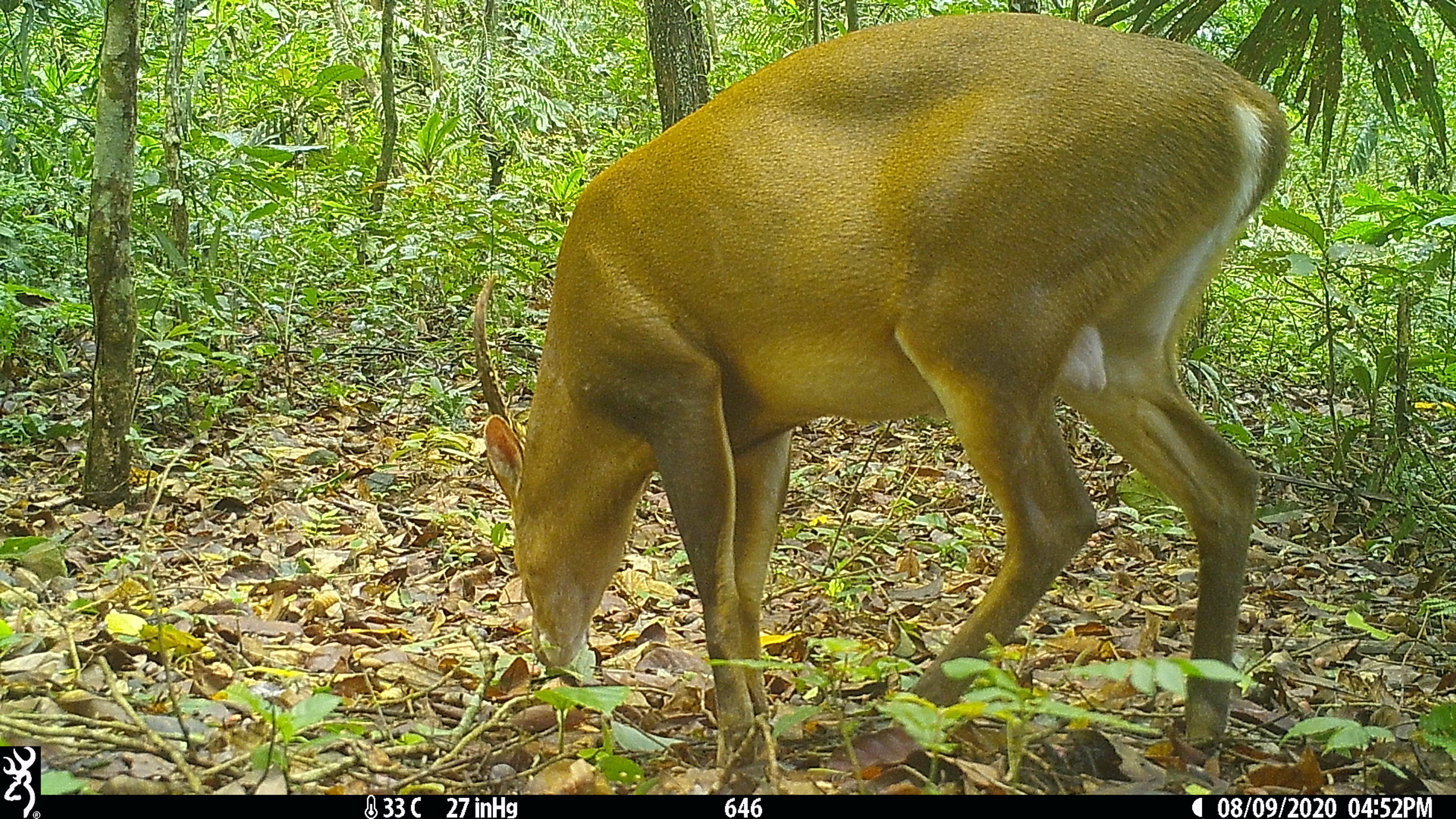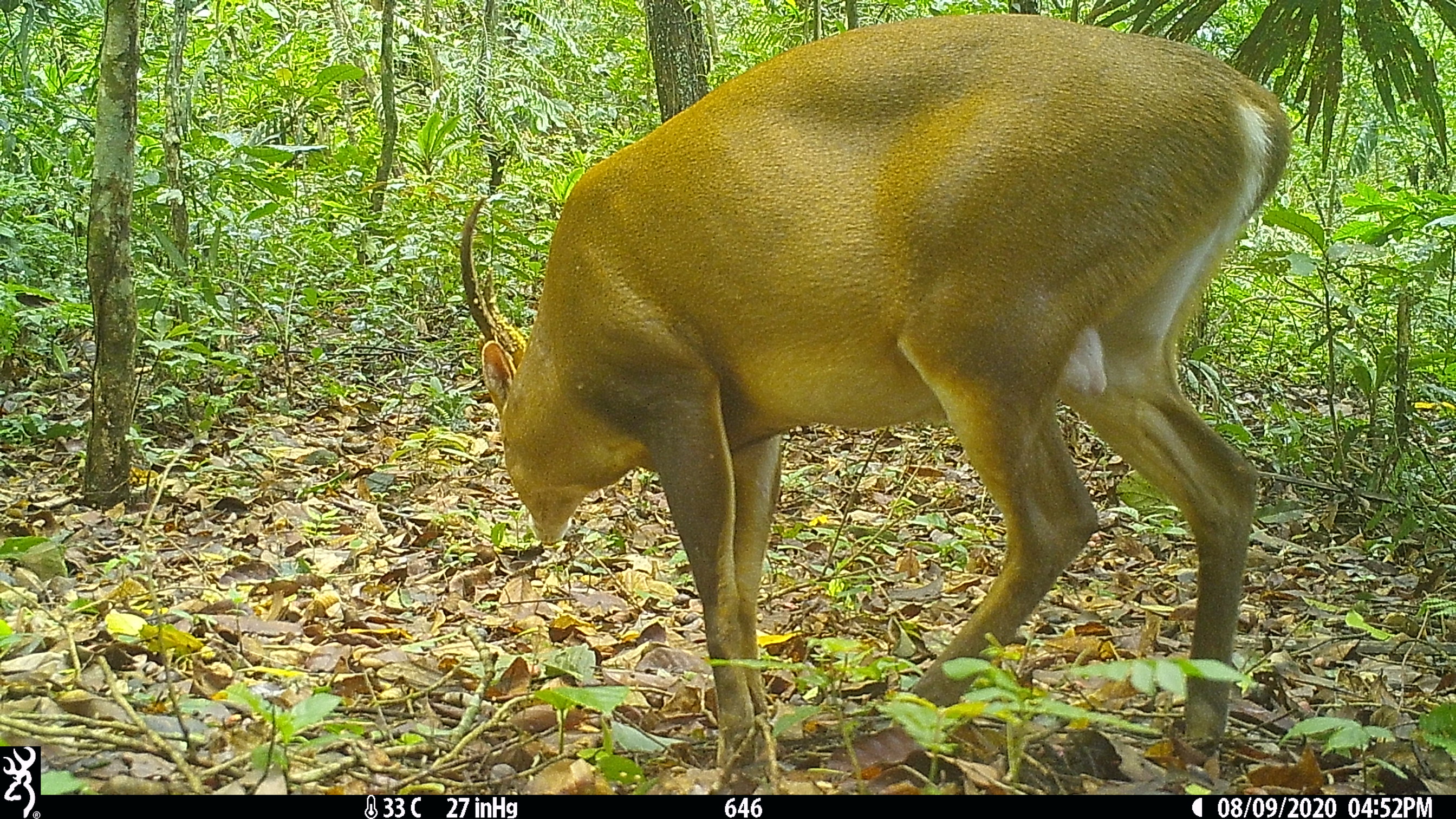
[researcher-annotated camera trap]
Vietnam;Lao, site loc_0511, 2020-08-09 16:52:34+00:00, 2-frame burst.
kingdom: Animalia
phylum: Chordata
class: Mammalia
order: Artiodactyla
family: Cervidae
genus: Muntiacus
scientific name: Muntiacus vuquangensis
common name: large-antlered muntjac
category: large antlered muntjac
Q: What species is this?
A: Large antlered muntjac (large-antlered muntjac) (Muntiacus vuquangensis).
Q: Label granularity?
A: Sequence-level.